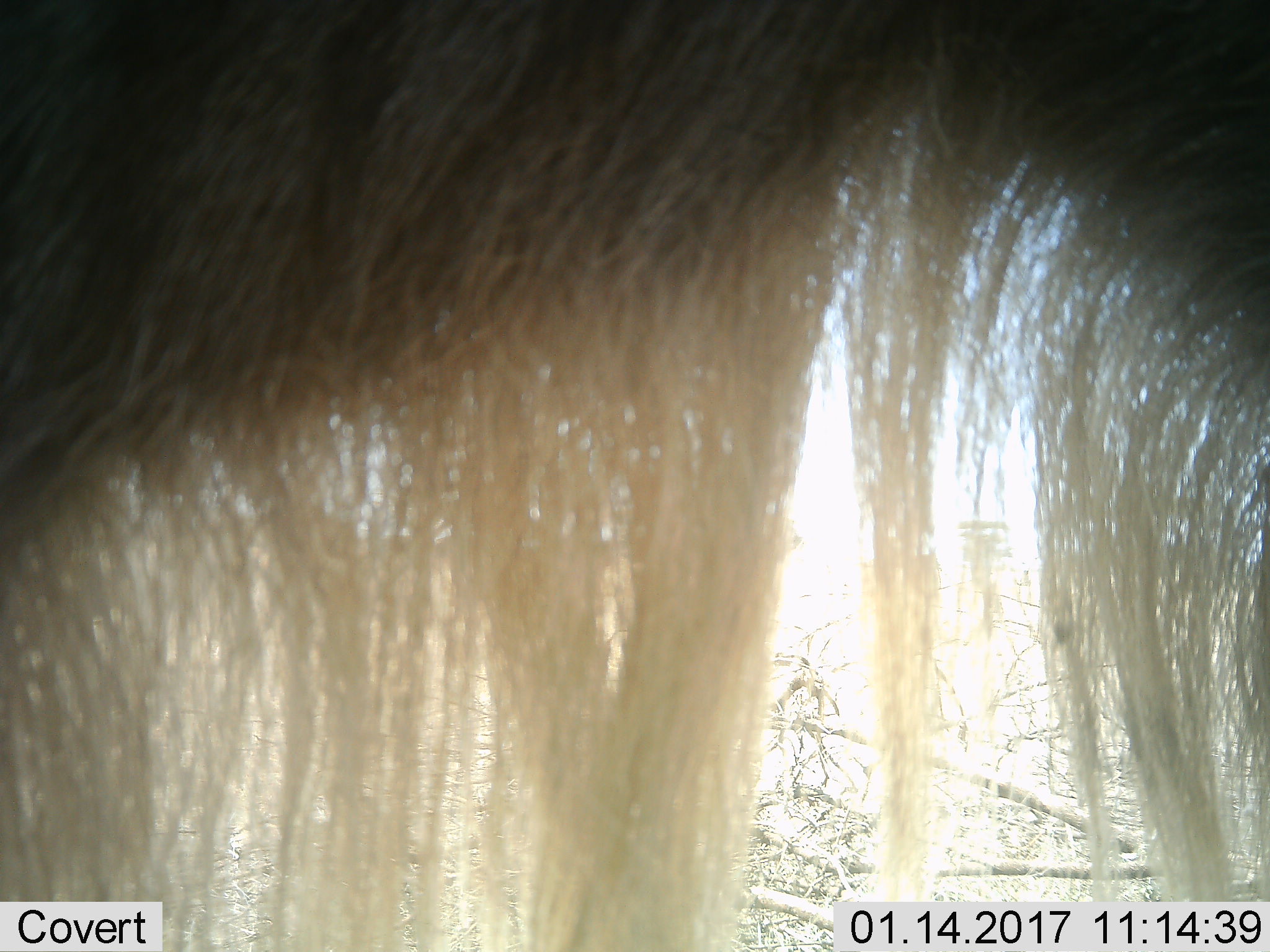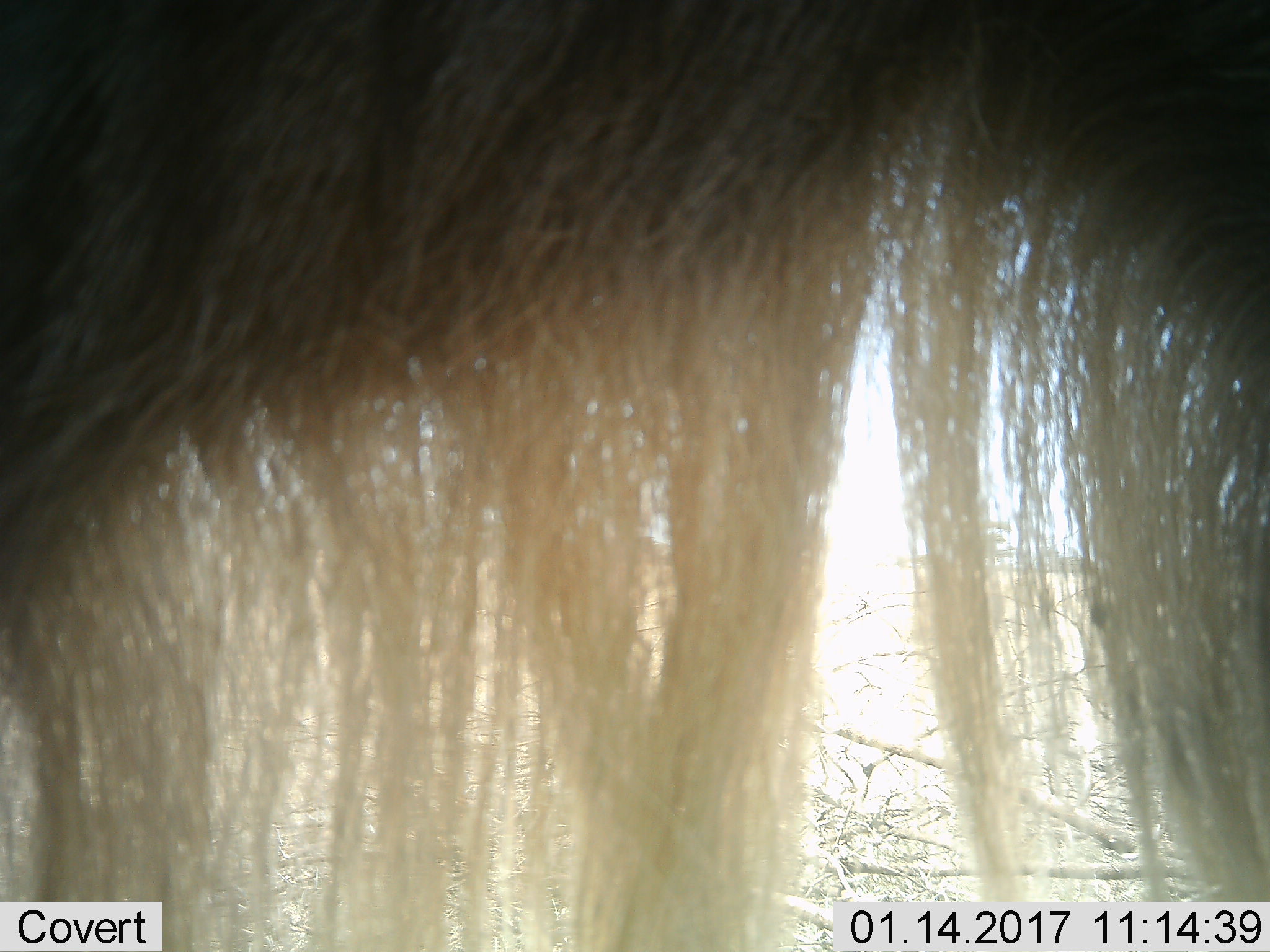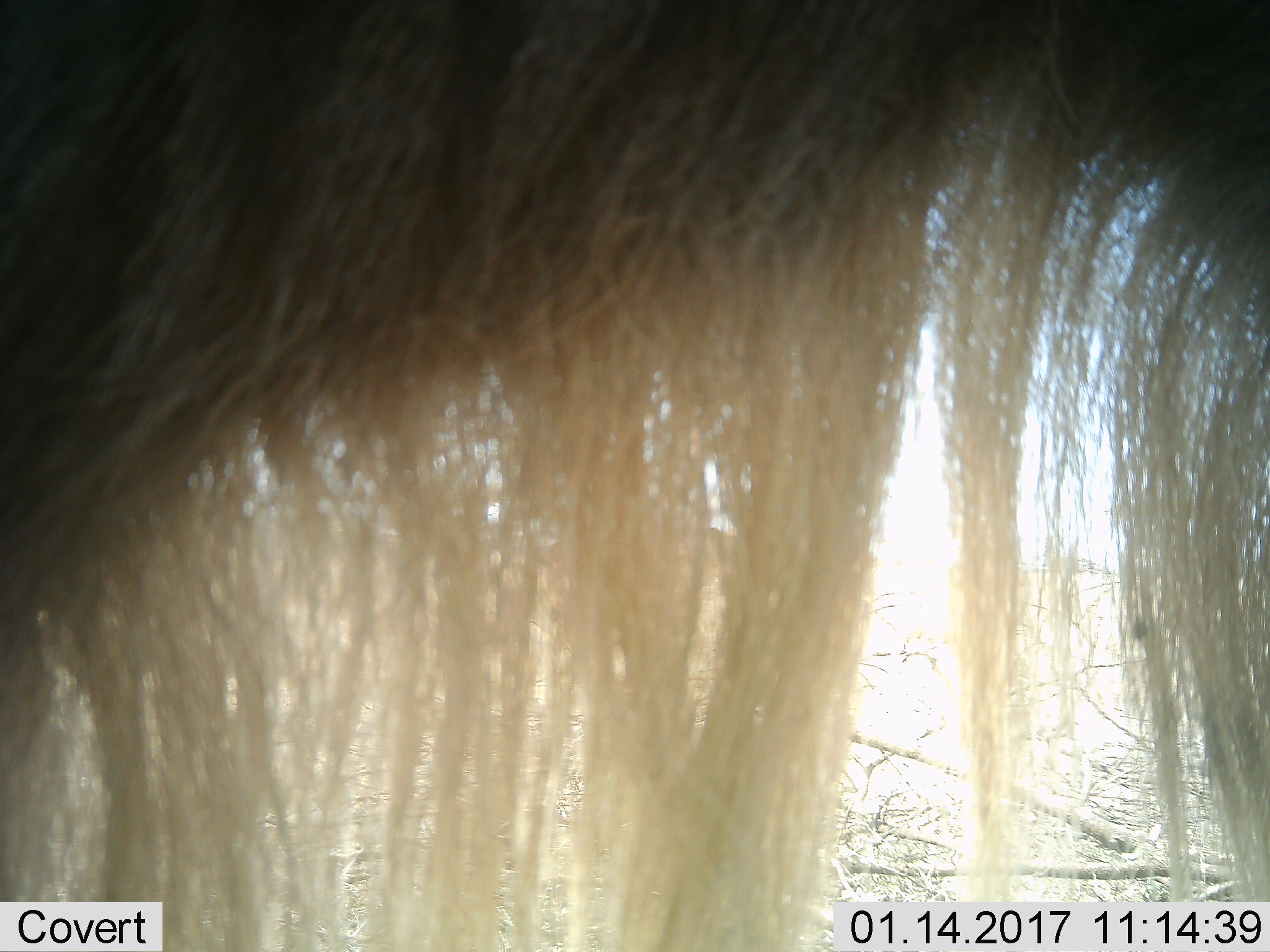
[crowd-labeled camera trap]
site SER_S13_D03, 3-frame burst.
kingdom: Animalia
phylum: Chordata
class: Mammalia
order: Artiodactyla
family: Bovidae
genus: Connochaetes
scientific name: Connochaetes taurinus taurinus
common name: blue wildebeest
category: wildebeestblue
Wildebeestblue (blue wildebeest) (Connochaetes taurinus taurinus), count 1. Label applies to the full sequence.